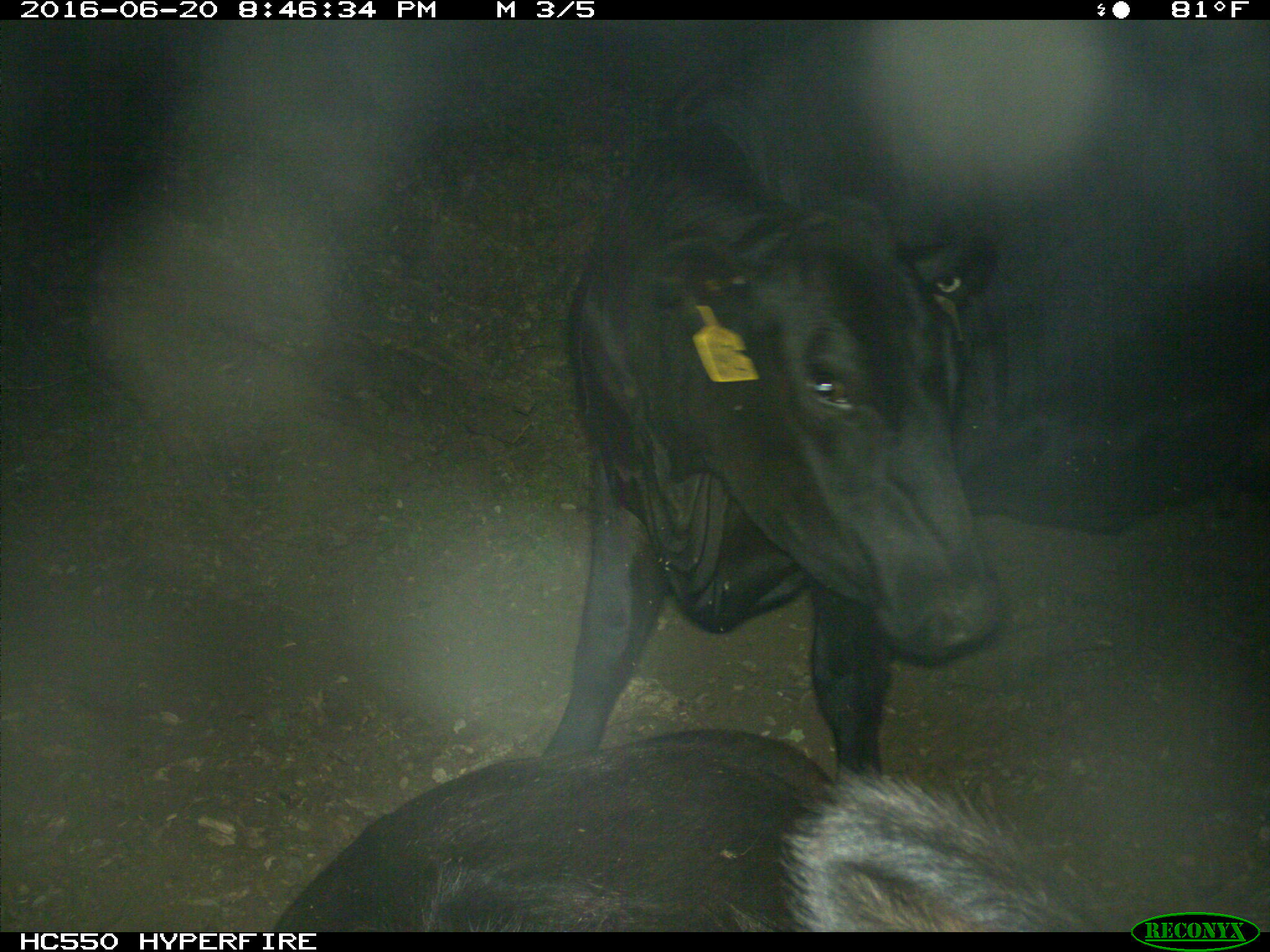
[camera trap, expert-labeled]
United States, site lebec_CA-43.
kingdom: Animalia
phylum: Chordata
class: Mammalia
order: Artiodactyla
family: Bovidae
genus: Bos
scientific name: Bos taurus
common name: domestic cow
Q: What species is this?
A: Bos taurus (domestic cow).